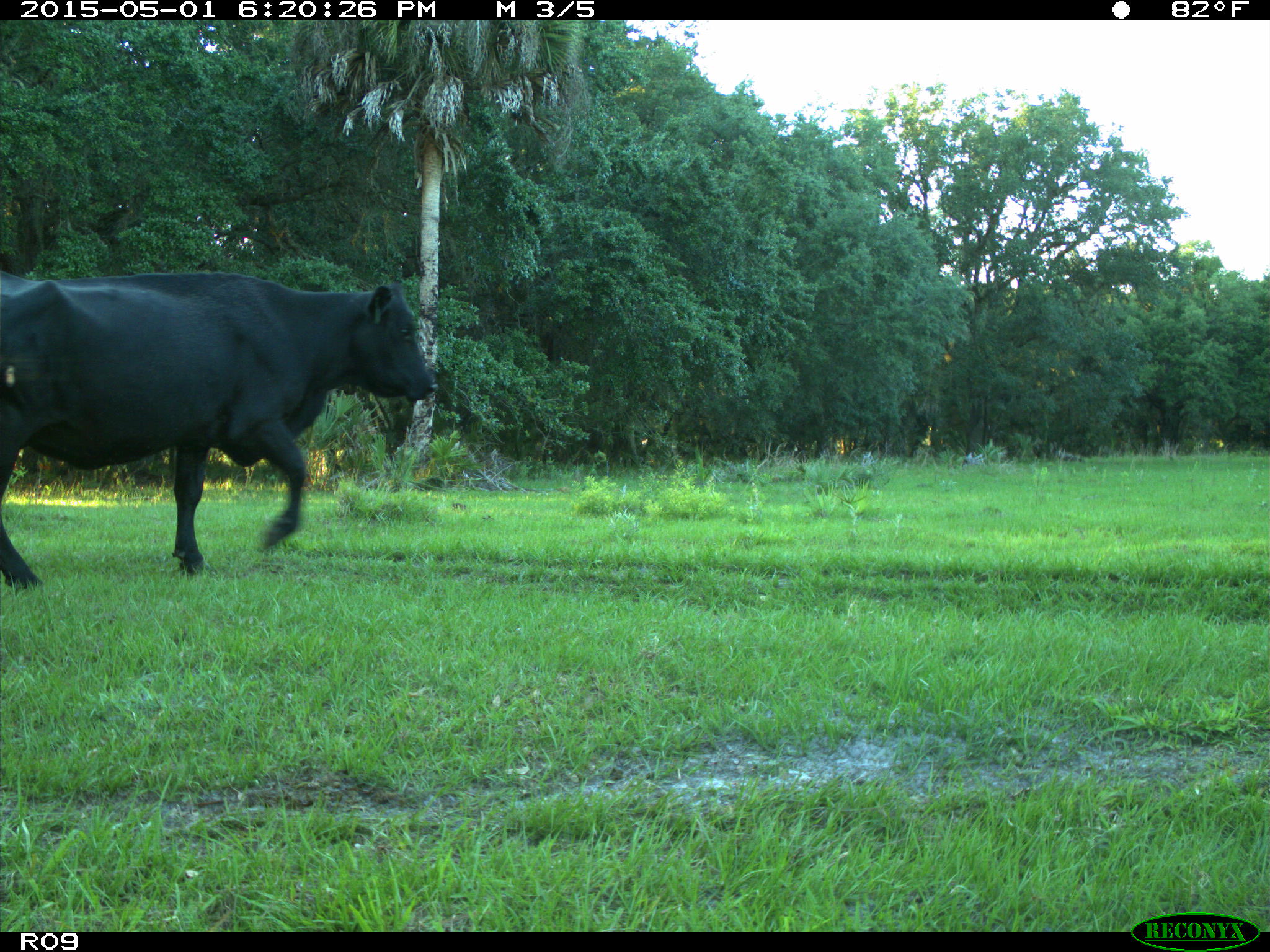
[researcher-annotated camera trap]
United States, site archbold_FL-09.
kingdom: Animalia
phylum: Chordata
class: Mammalia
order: Artiodactyla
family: Bovidae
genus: Bos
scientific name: Bos taurus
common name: domestic cow